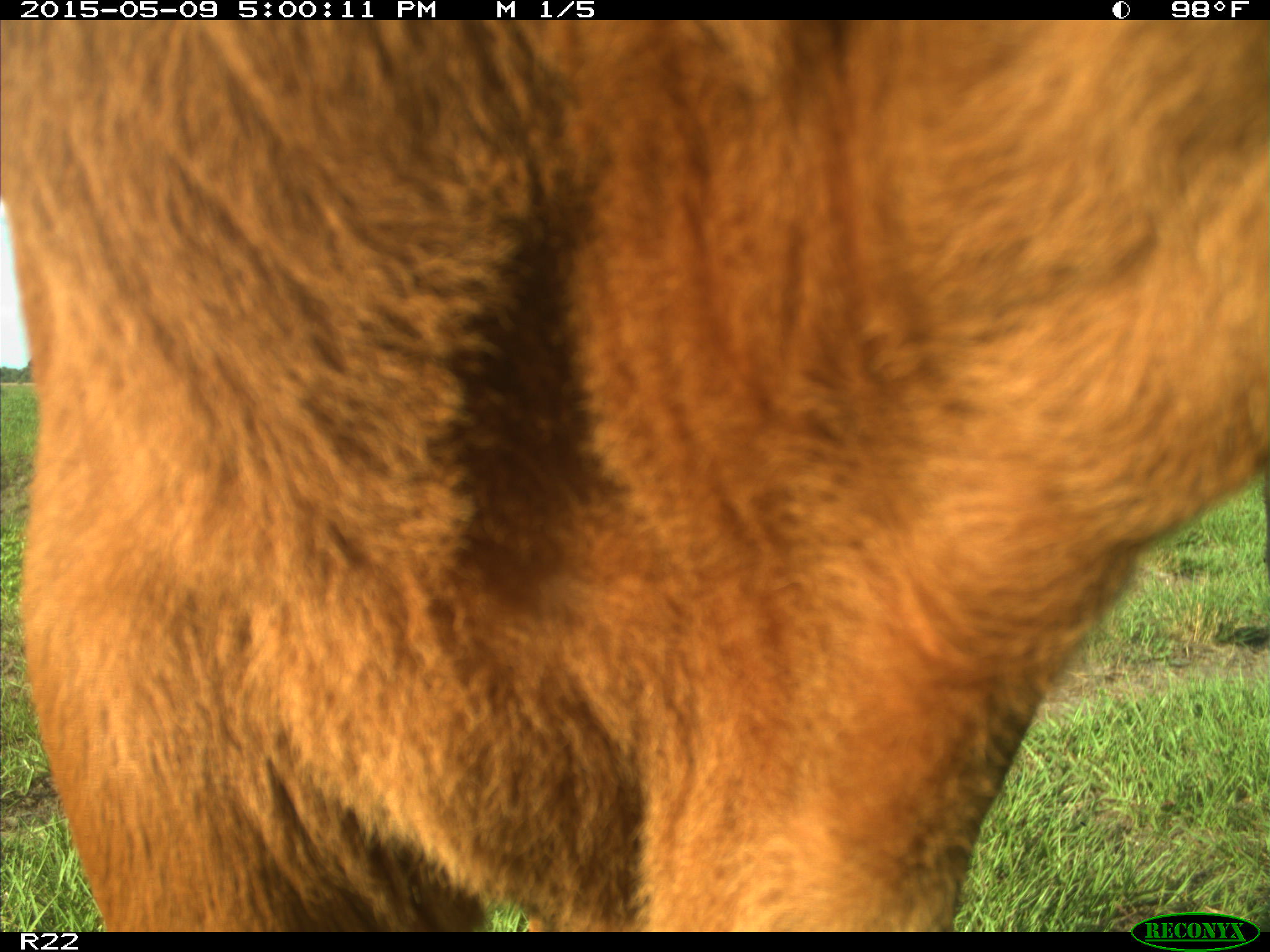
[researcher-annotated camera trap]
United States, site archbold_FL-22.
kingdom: Animalia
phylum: Chordata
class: Mammalia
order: Artiodactyla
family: Bovidae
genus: Bos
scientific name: Bos taurus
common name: domestic cow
Bos taurus (domestic cow).